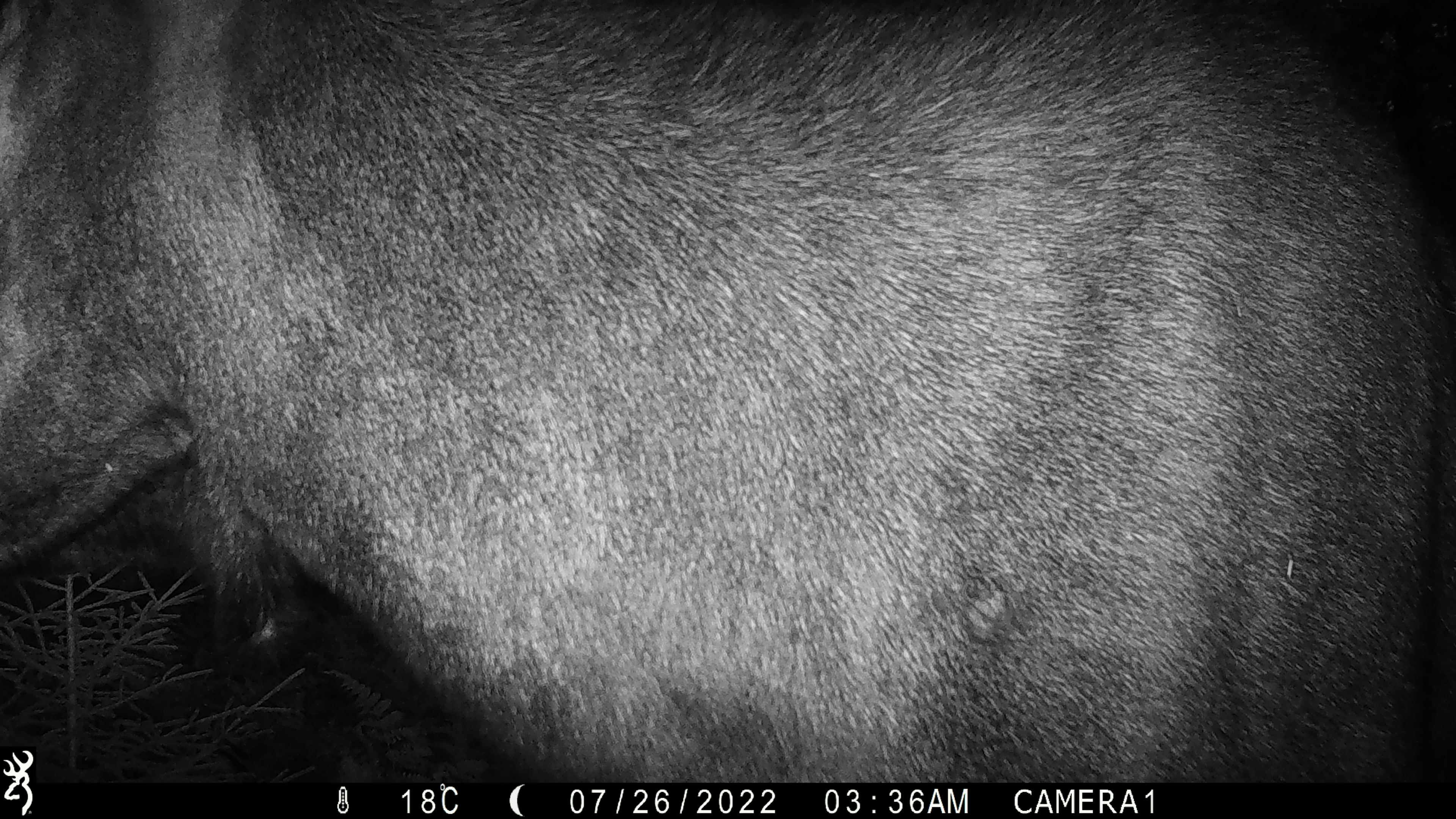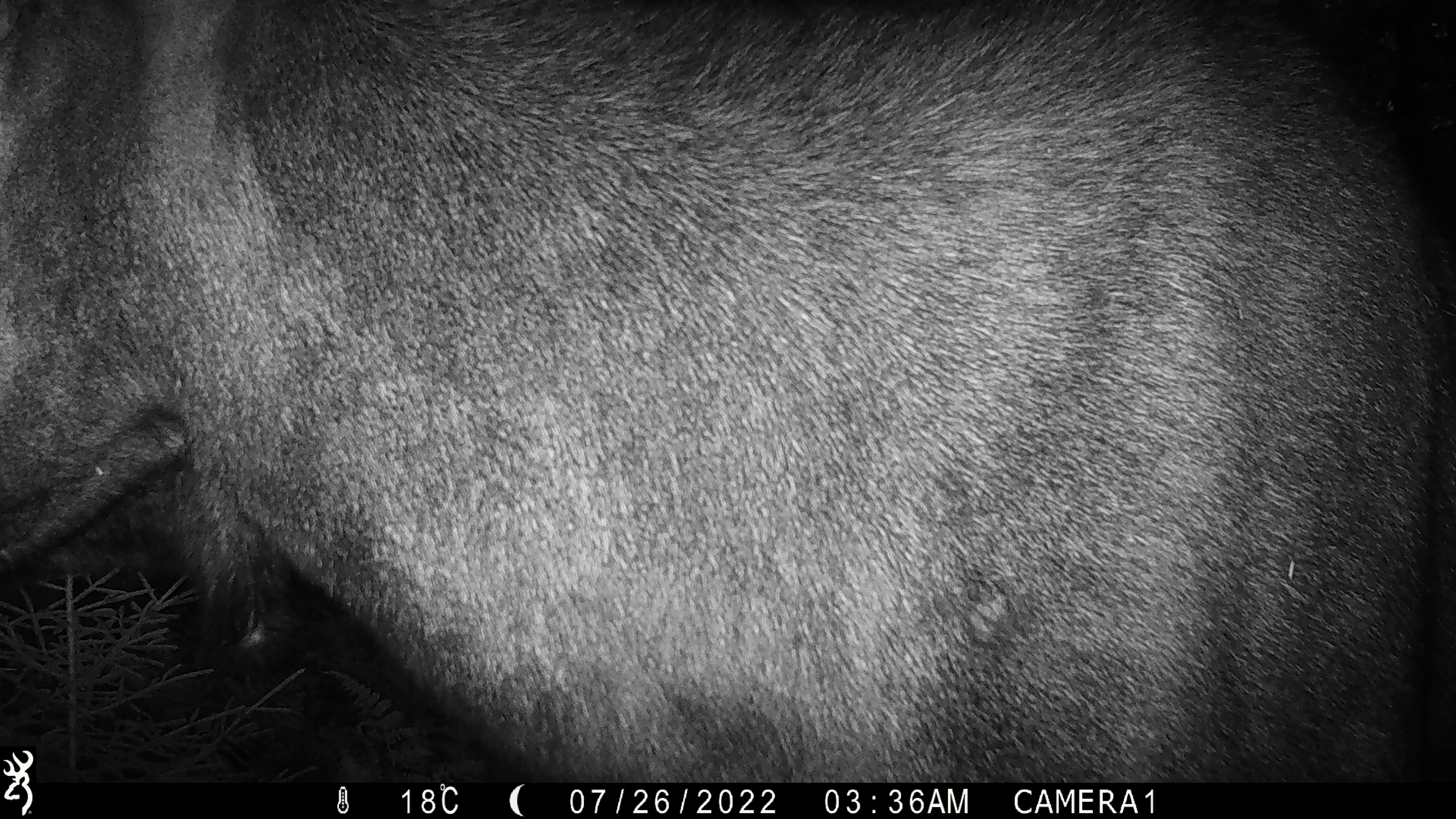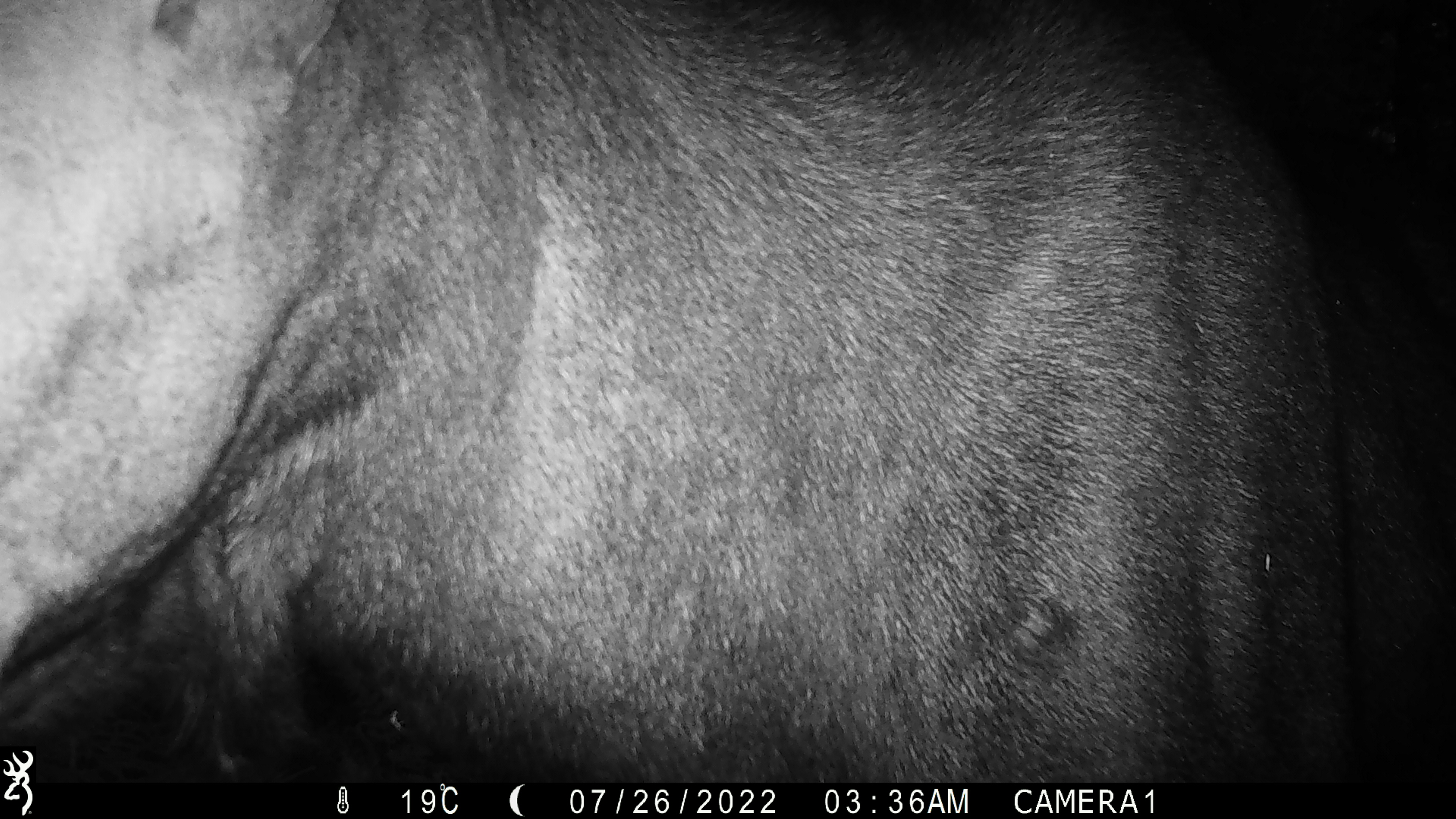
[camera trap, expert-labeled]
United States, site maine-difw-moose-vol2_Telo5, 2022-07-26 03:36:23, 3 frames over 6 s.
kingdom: Animalia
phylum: Chordata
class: Mammalia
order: Artiodactyla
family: Cervidae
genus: Alces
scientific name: Alces alces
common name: moose